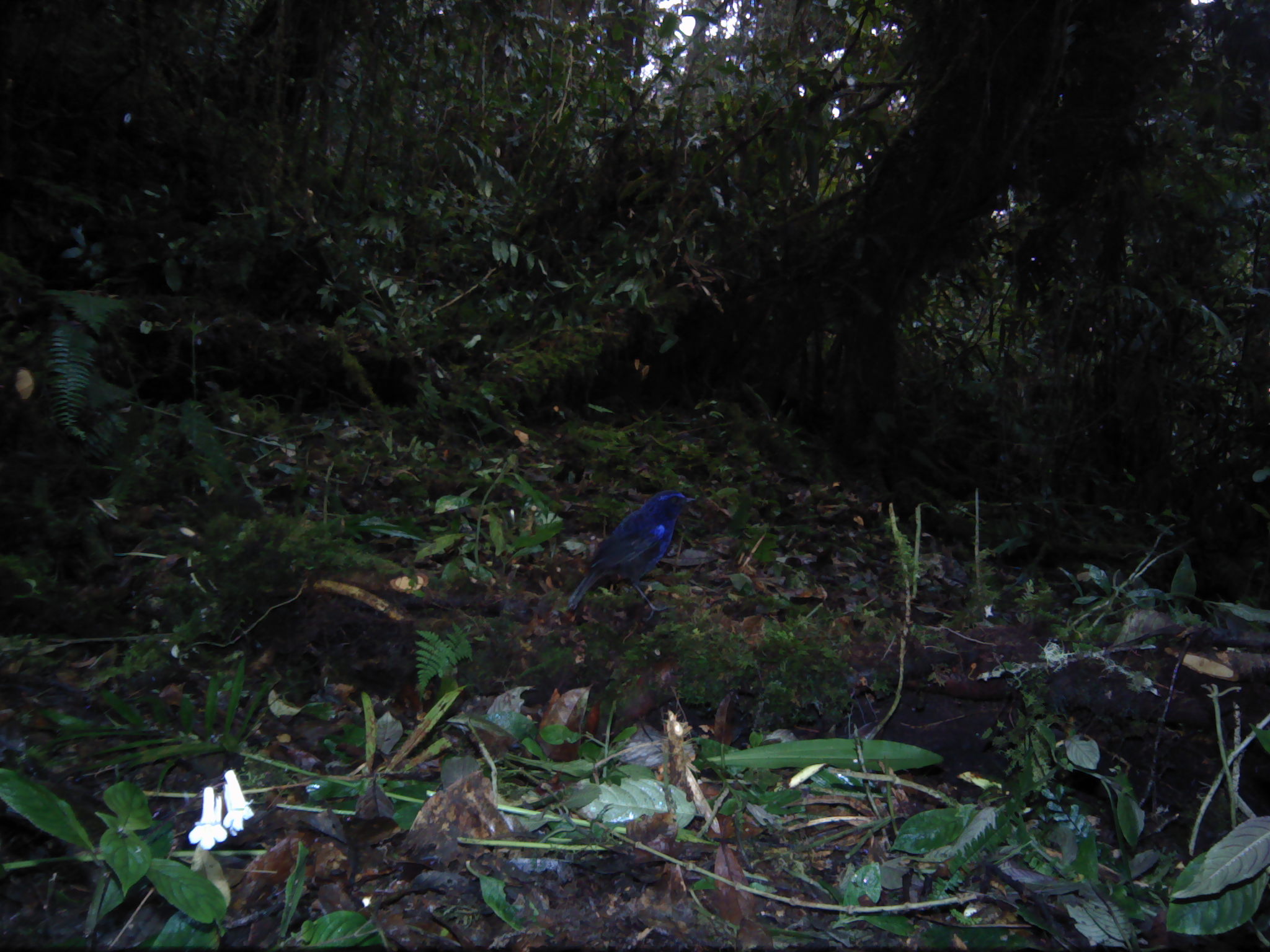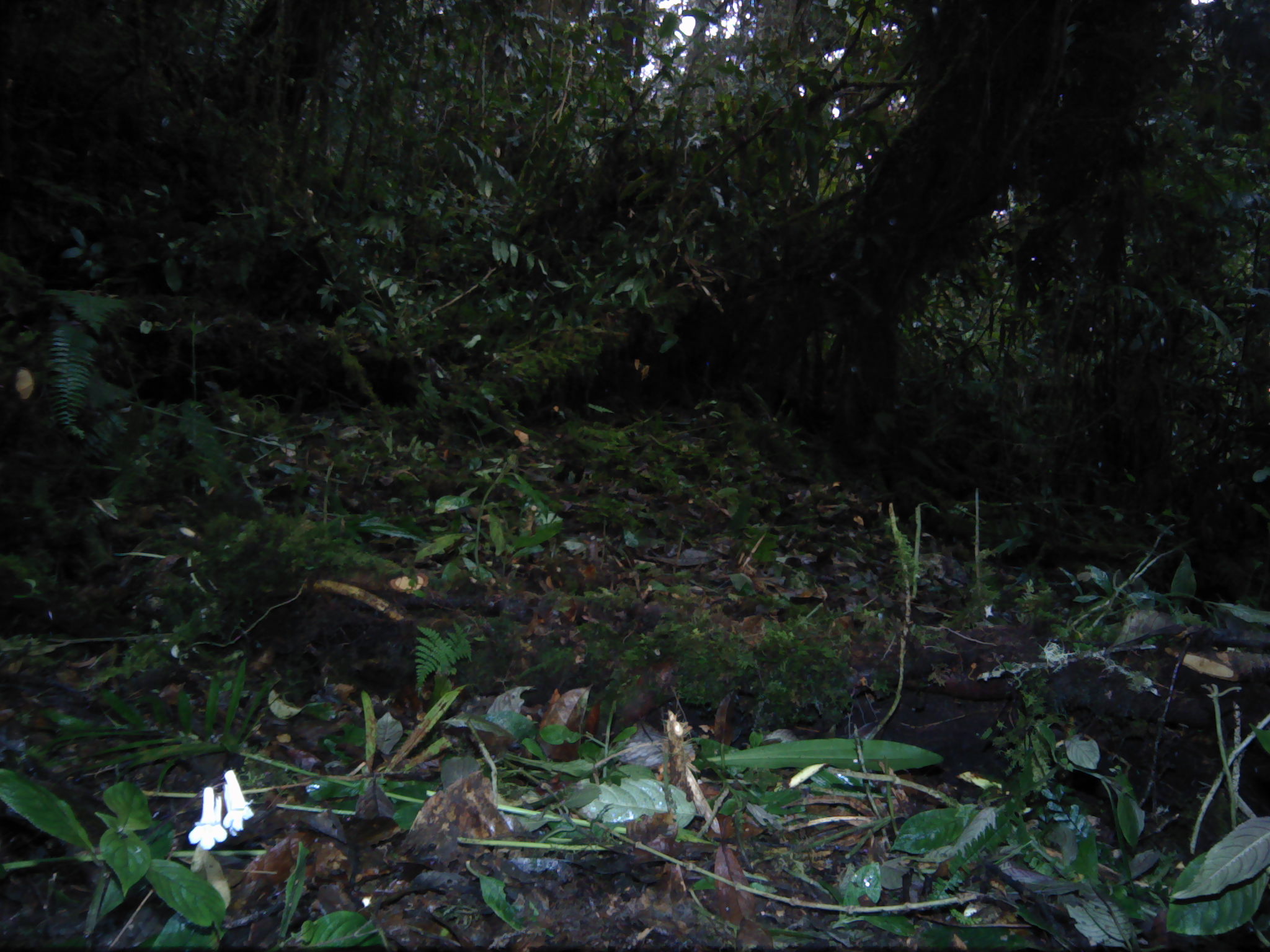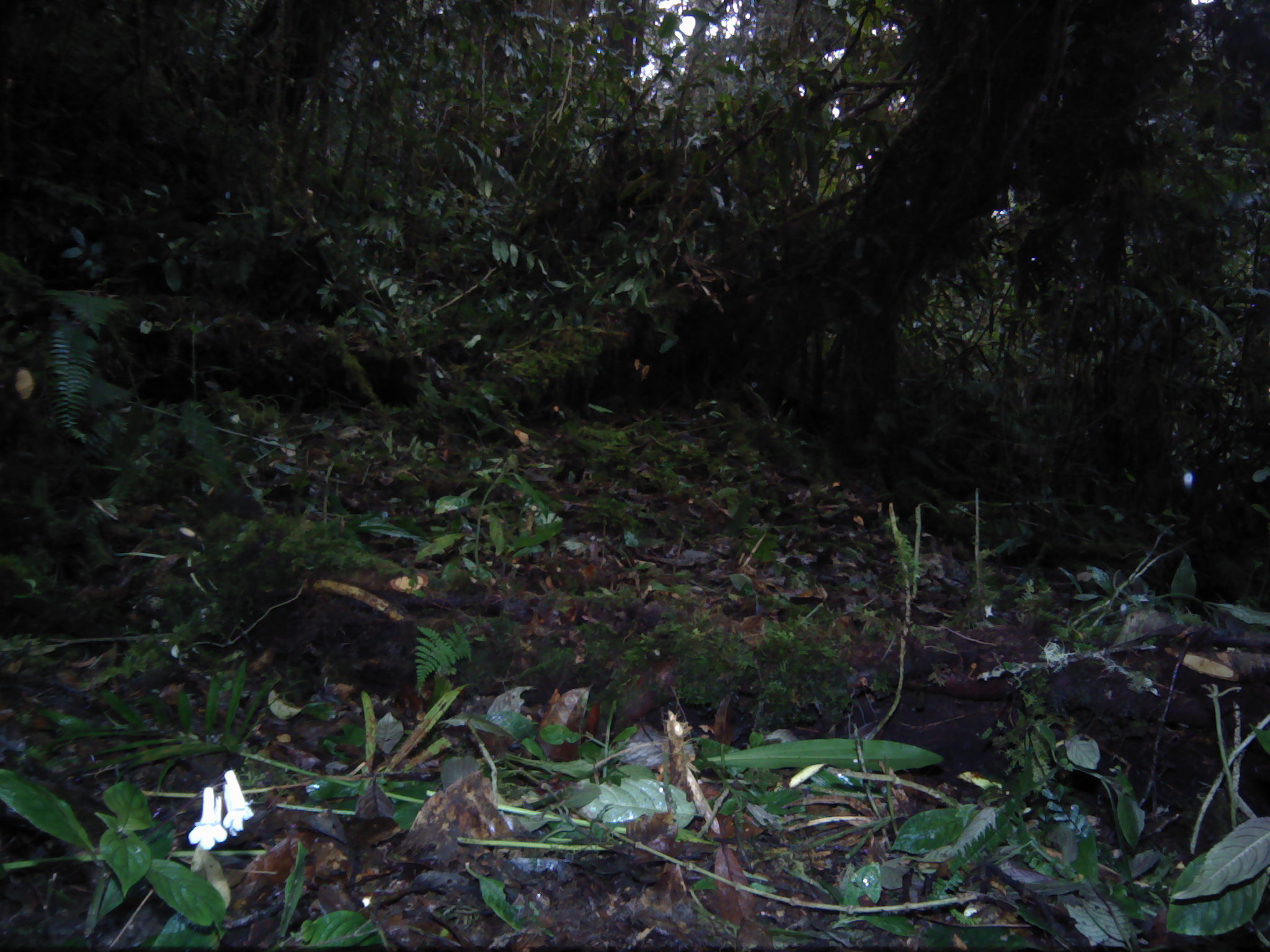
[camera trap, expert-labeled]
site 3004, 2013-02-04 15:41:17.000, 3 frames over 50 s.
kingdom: Animalia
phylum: Chordata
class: Aves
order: Passeriformes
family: Muscicapidae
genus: Myophonus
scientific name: Myophonus melanurus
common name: shiny whistling-thrush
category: myiophoneus melanurus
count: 1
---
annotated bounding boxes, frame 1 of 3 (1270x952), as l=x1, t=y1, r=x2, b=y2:
myiophoneus melanurus: l=564, t=486, r=700, b=619